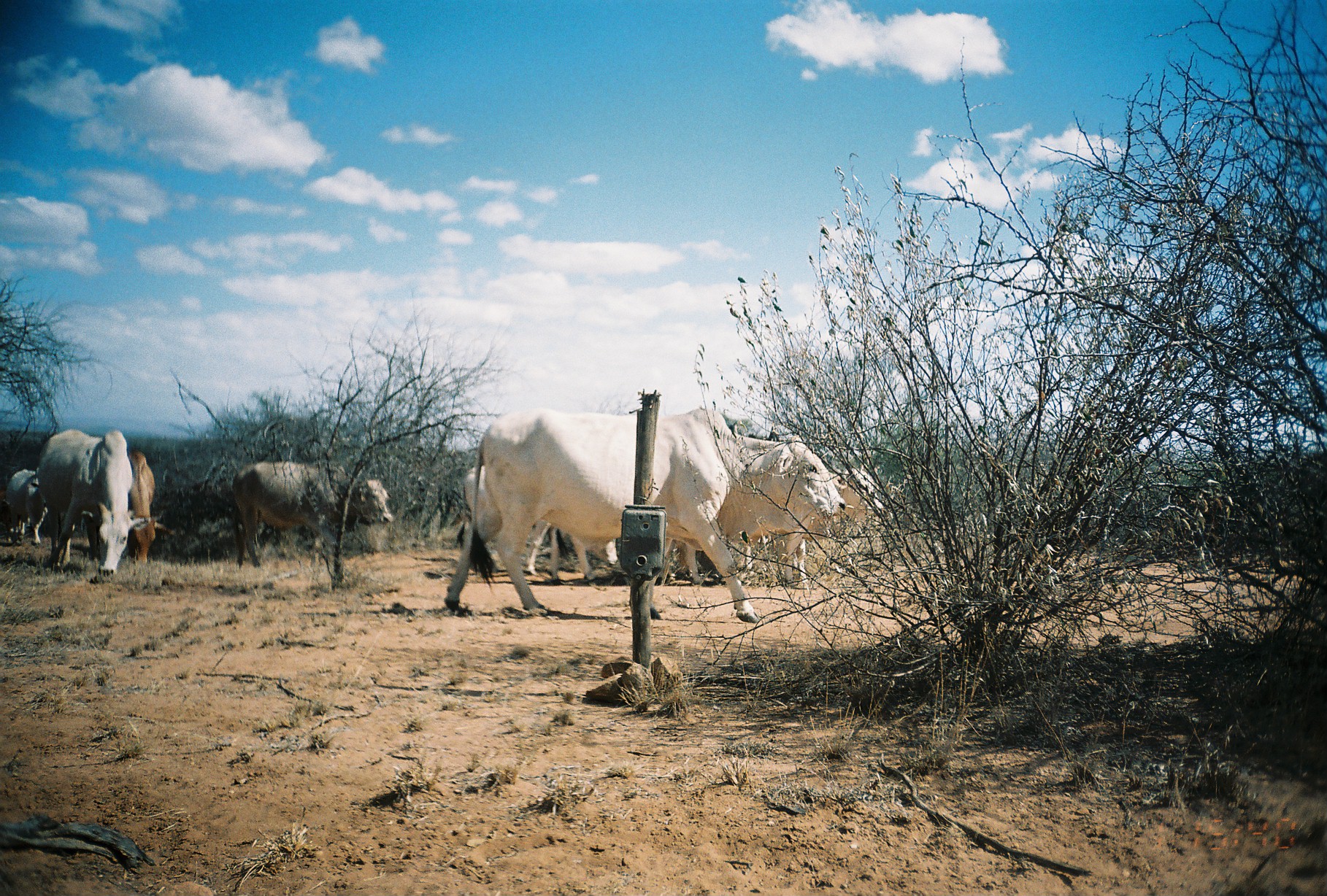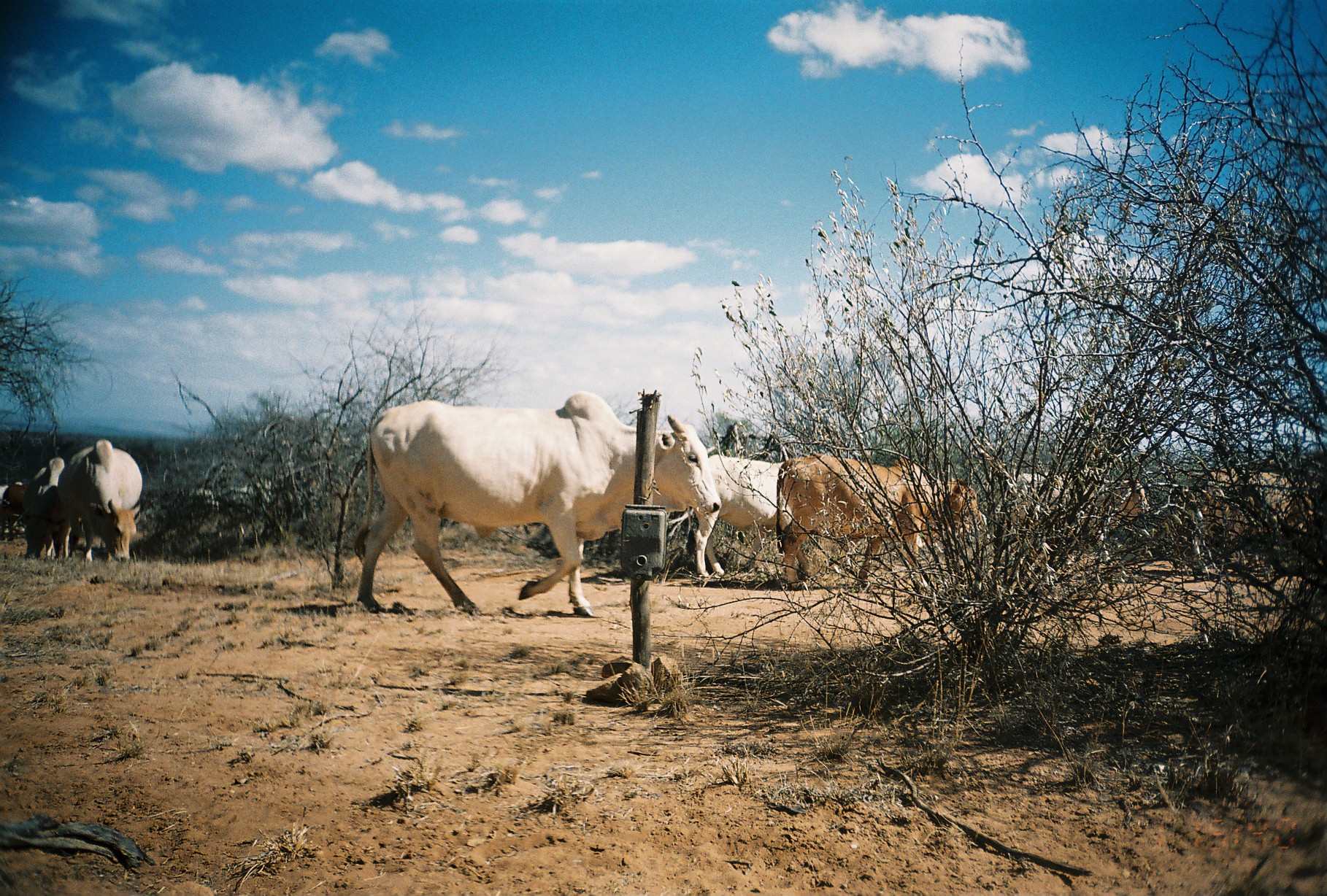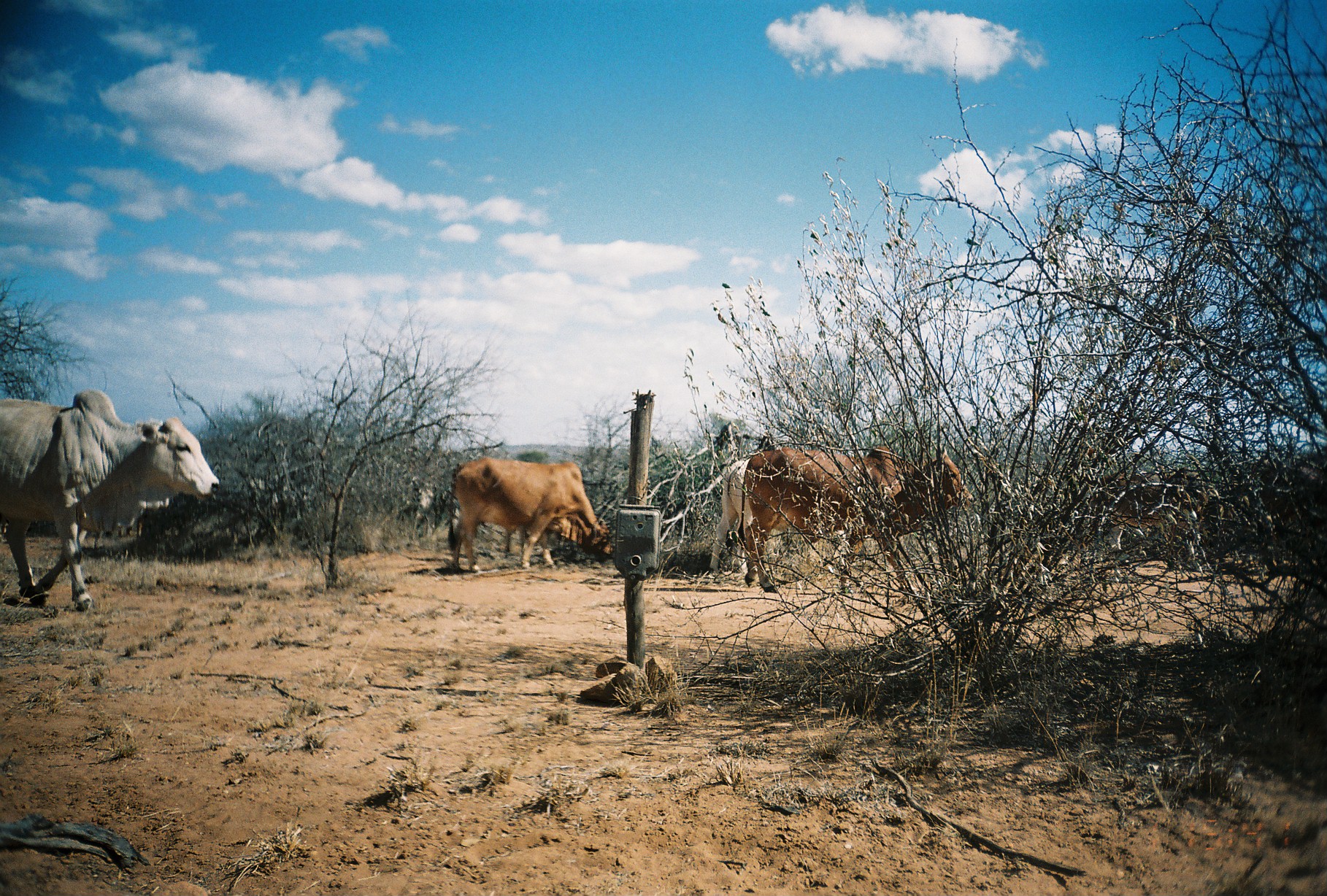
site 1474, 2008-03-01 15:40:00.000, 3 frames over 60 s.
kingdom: Animalia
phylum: Chordata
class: Mammalia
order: Artiodactyla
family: Bovidae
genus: Bos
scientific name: Bos taurus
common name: domestic cattle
Bos taurus (domestic cattle), count 8.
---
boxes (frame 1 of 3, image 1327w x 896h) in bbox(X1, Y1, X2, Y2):
bos taurus: bbox(440, 405, 844, 621); bbox(655, 454, 891, 588); bbox(452, 463, 618, 586); bbox(227, 459, 392, 571); bbox(33, 428, 151, 576); bbox(46, 449, 174, 570); bbox(6, 467, 48, 546); bbox(0, 489, 21, 546)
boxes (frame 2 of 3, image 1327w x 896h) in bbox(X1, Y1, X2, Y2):
bos taurus: bbox(349, 395, 718, 616); bbox(774, 453, 986, 591); bbox(682, 453, 843, 576); bbox(1004, 464, 1151, 582); bbox(1192, 462, 1325, 580); bbox(56, 438, 142, 584); bbox(20, 453, 73, 561); bbox(0, 483, 29, 542)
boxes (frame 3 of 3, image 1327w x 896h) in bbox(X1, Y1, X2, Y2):
bos taurus: bbox(0, 390, 221, 608); bbox(737, 445, 975, 593); bbox(446, 456, 614, 573); bbox(706, 456, 849, 579); bbox(1083, 469, 1213, 572); bbox(492, 516, 536, 558)